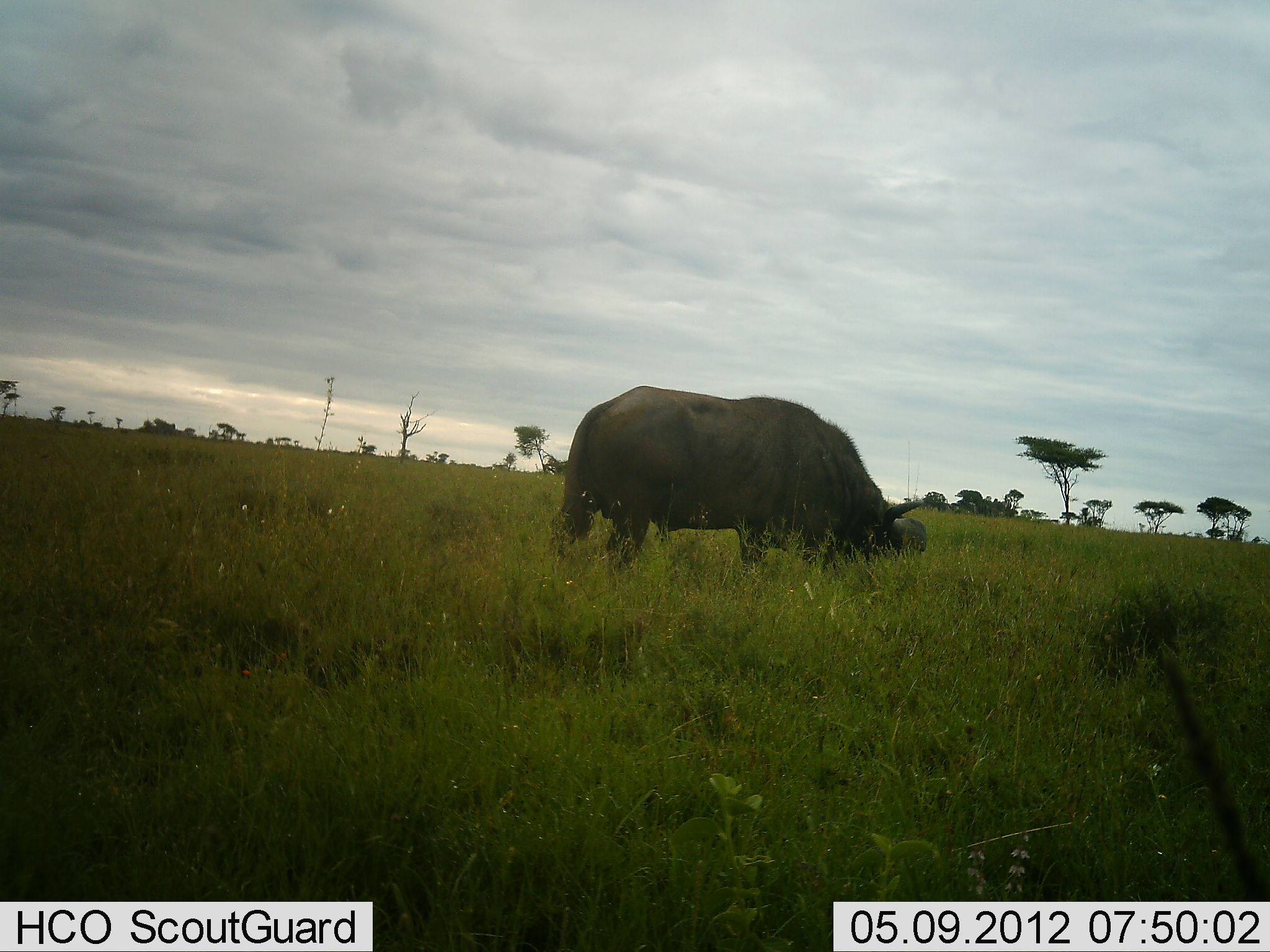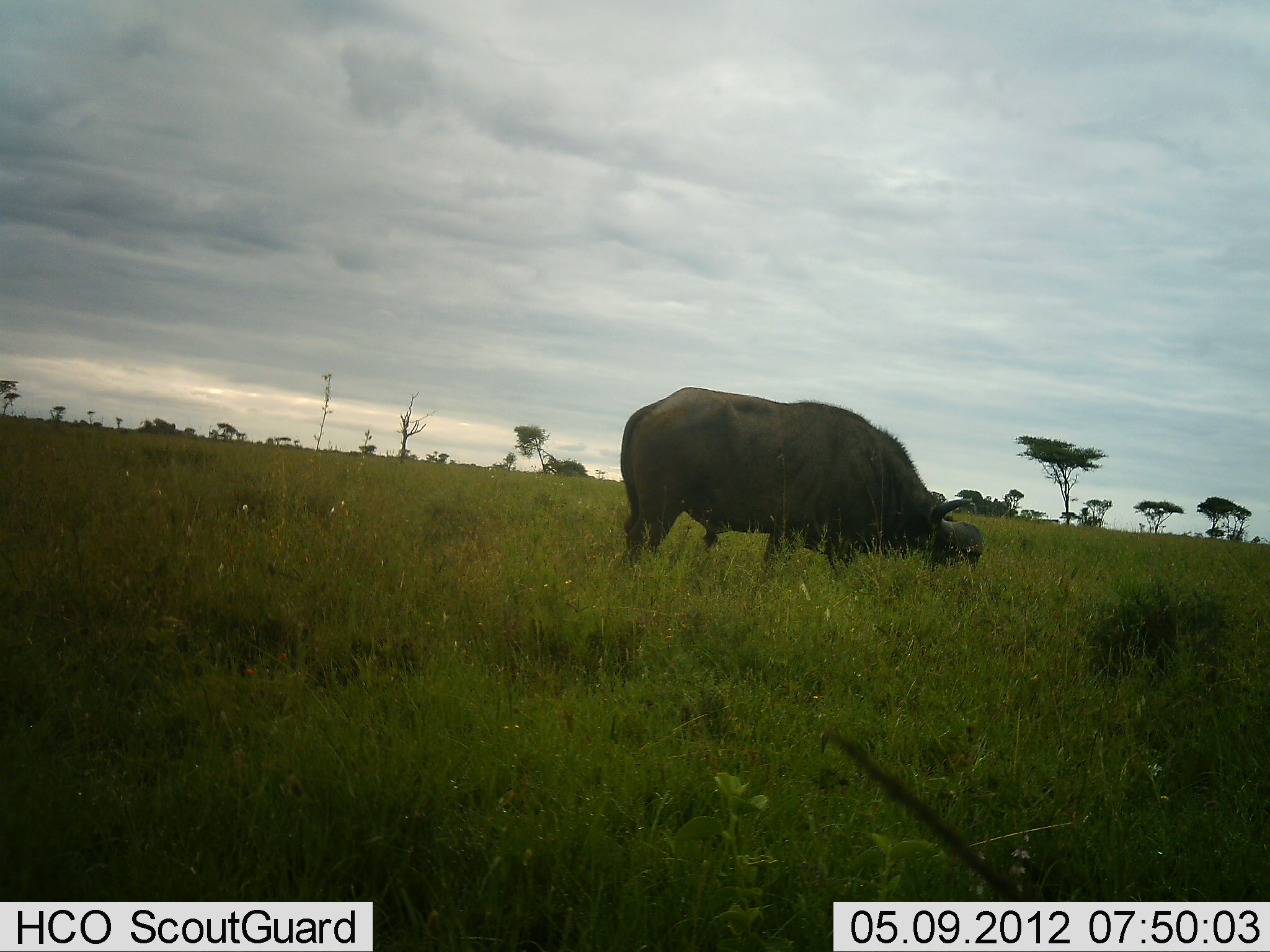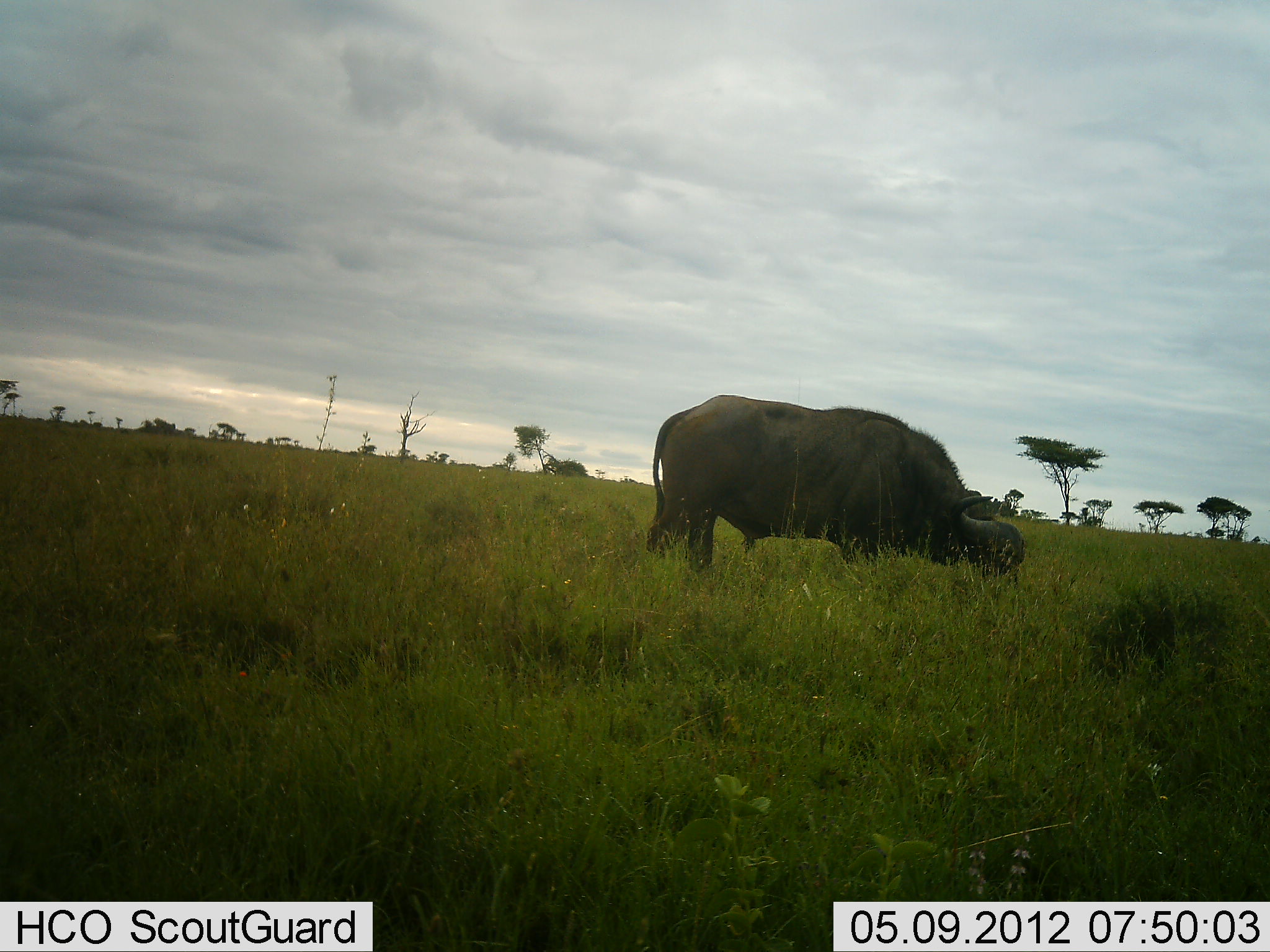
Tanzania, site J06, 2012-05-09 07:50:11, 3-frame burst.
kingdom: Animalia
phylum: Chordata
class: Mammalia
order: Artiodactyla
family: Bovidae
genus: Syncerus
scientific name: Syncerus caffer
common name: cape buffalo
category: buffalo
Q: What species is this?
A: Buffalo (cape buffalo) (Syncerus caffer).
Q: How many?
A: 1.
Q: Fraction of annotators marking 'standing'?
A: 0%.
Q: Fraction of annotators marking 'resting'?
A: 0%.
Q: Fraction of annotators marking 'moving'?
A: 28%.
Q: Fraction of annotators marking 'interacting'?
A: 0%.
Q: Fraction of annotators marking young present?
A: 0%.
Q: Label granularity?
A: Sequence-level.